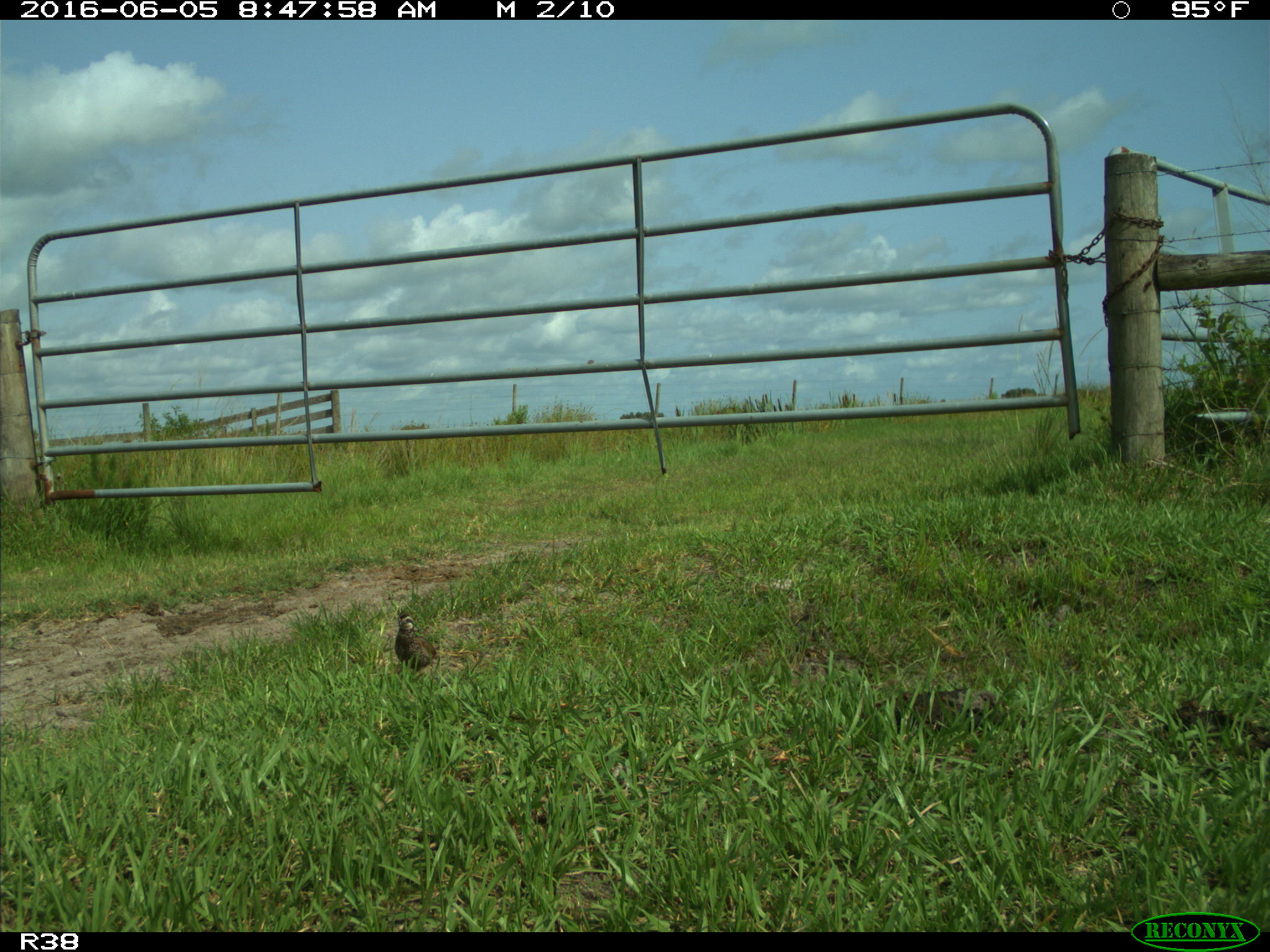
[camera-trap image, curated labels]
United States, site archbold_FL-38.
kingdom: Animalia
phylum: Chordata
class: Aves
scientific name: Aves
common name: birds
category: unidentified bird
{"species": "unidentified bird (birds) (Aves)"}